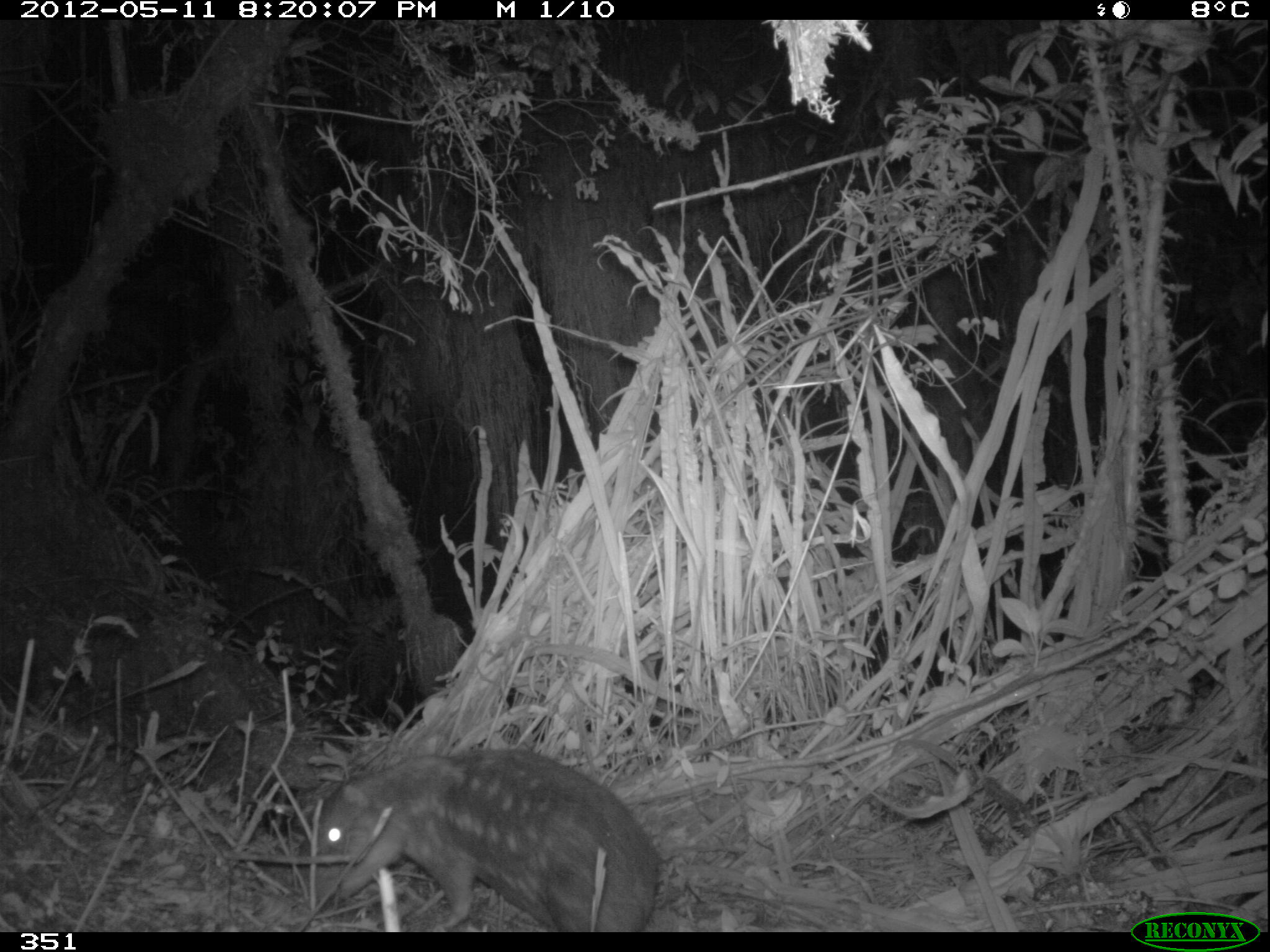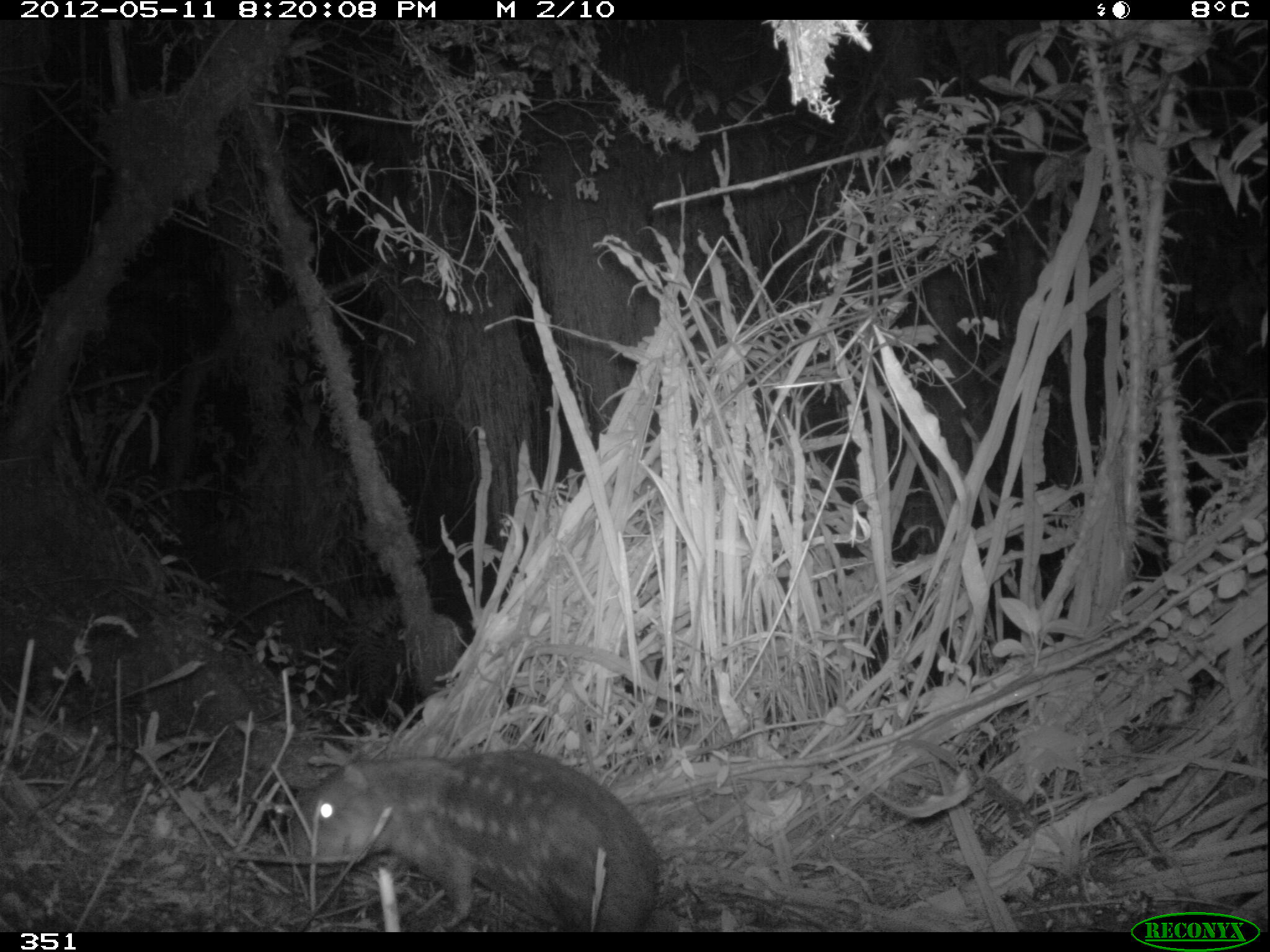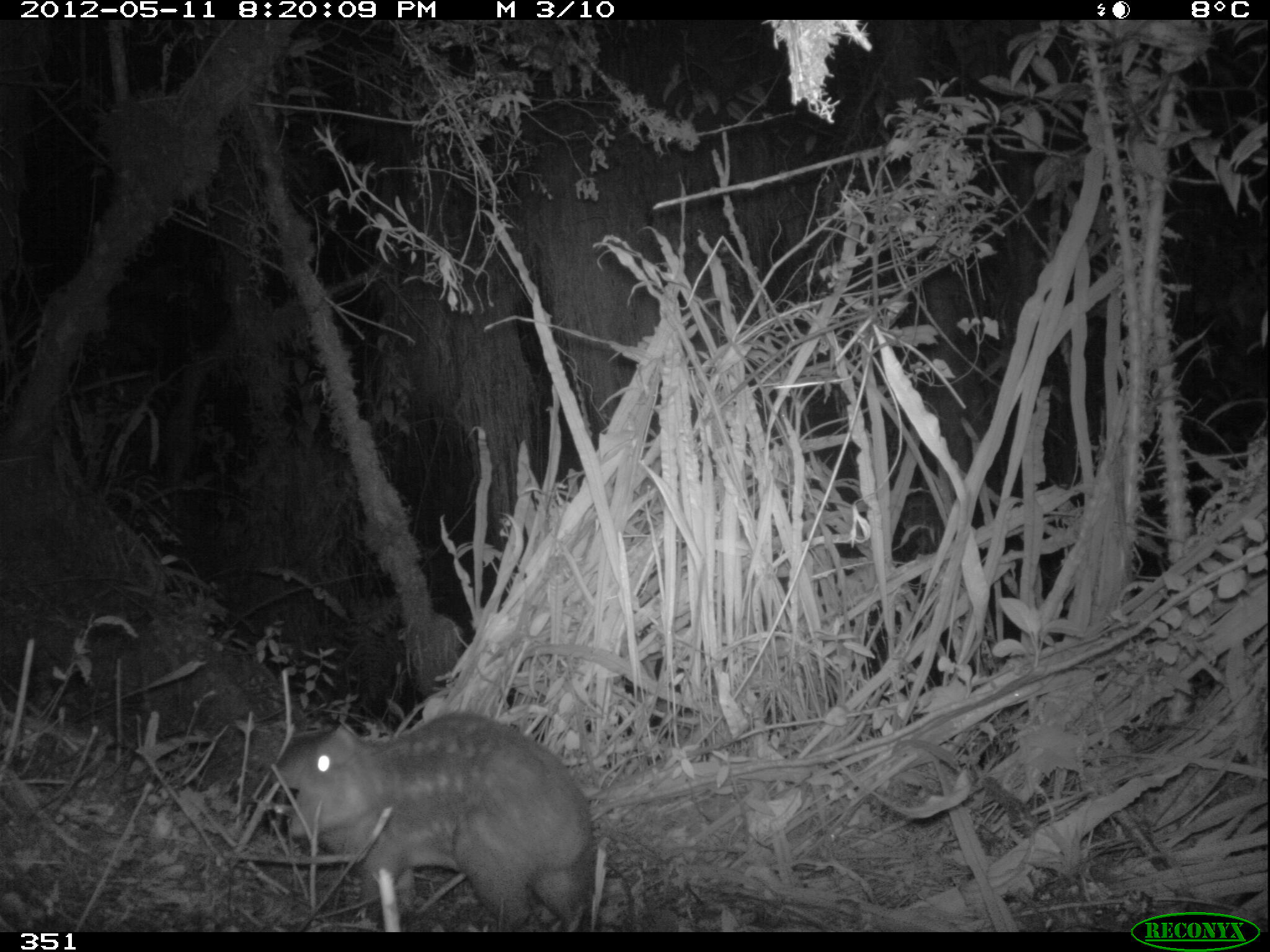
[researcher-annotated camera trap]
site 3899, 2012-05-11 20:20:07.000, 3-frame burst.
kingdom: Animalia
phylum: Chordata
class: Mammalia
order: Rodentia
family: Cuniculidae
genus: Cuniculus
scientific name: Cuniculus taczanowskii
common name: mountain paca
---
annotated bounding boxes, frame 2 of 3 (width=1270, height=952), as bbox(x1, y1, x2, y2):
cuniculus taczanowskii: bbox(288, 749, 662, 932)